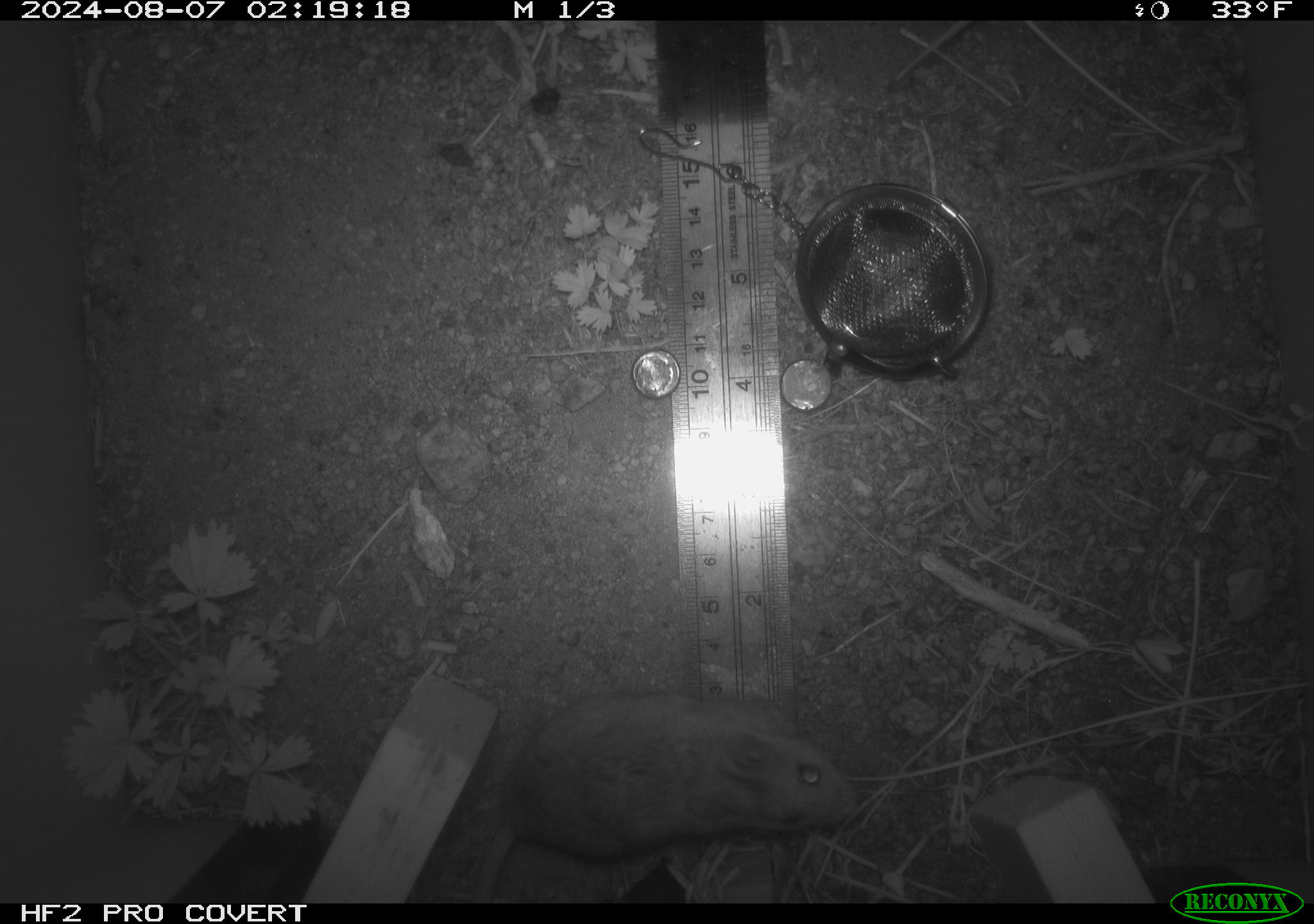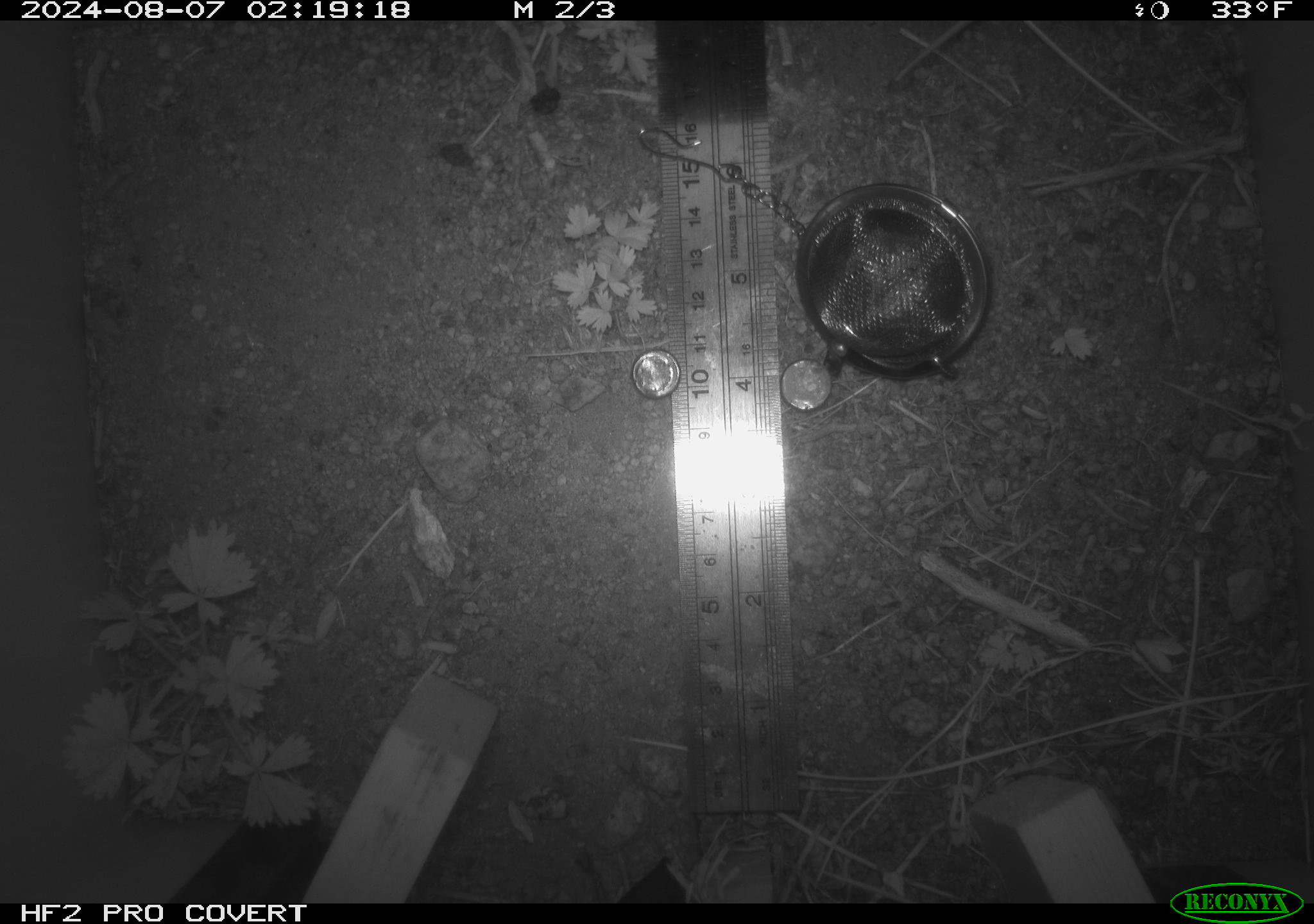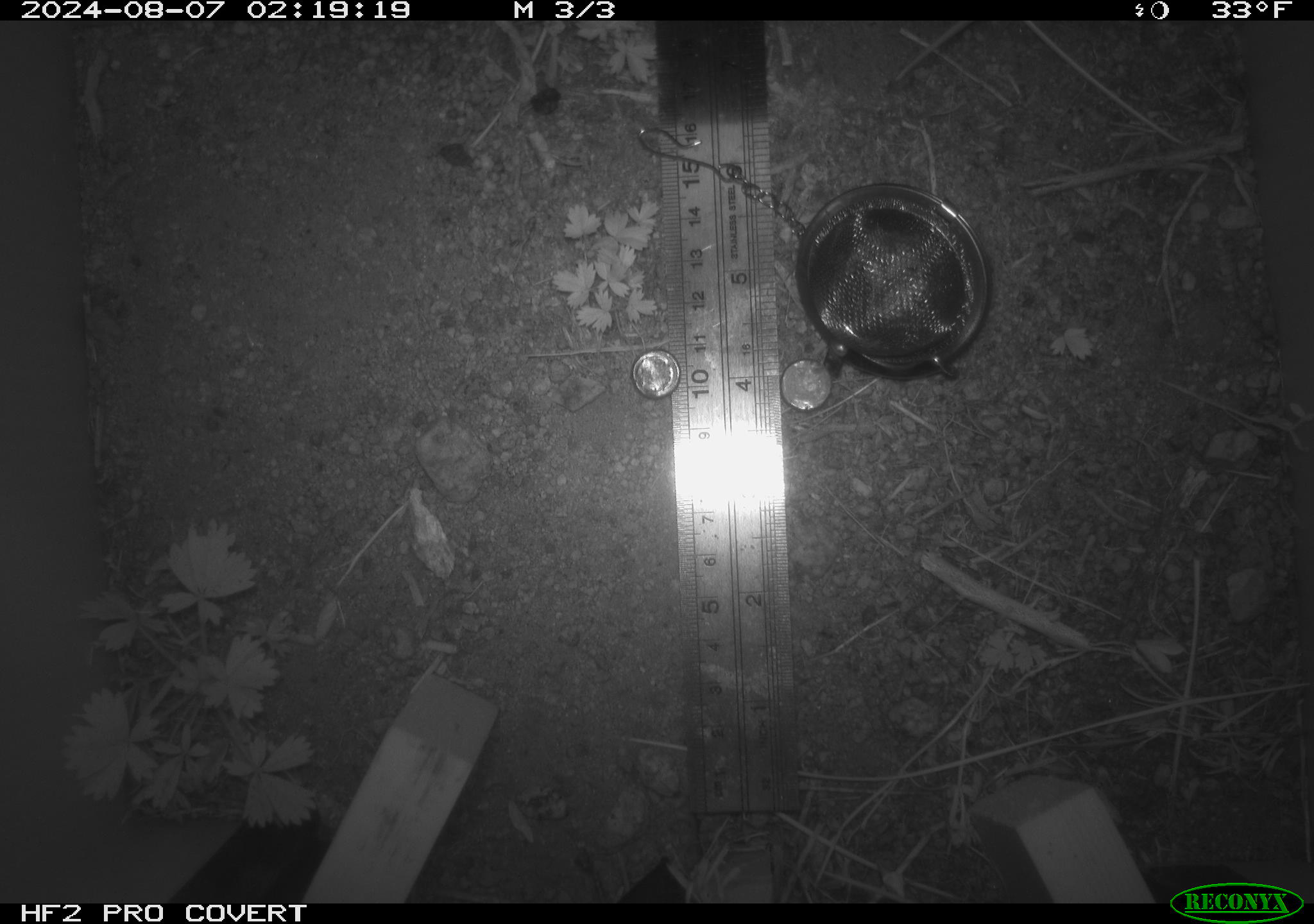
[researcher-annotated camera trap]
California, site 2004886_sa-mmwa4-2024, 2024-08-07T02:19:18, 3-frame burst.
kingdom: Animalia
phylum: Chordata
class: Mammalia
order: Rodentia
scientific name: Rodentia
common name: mouse species